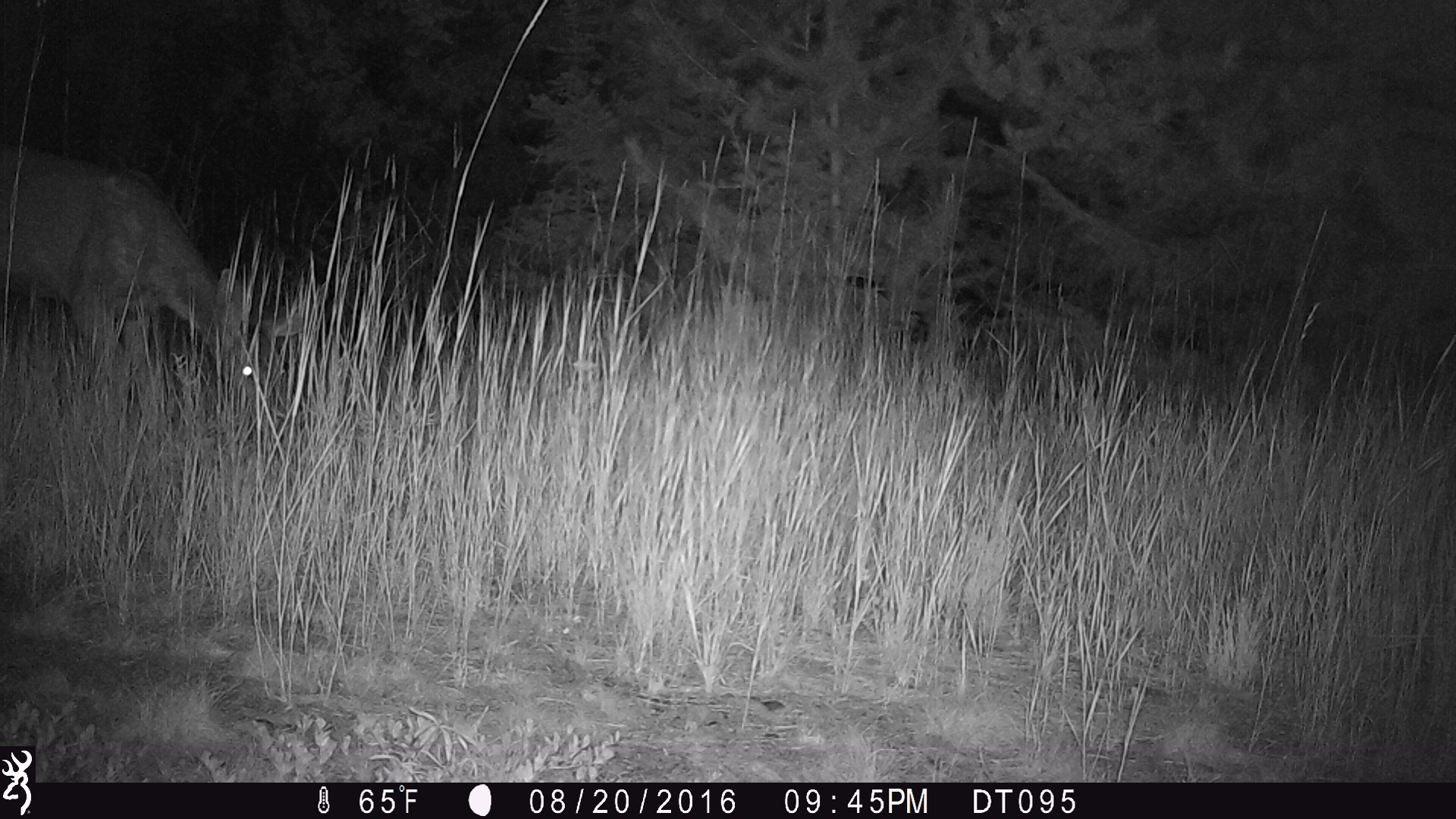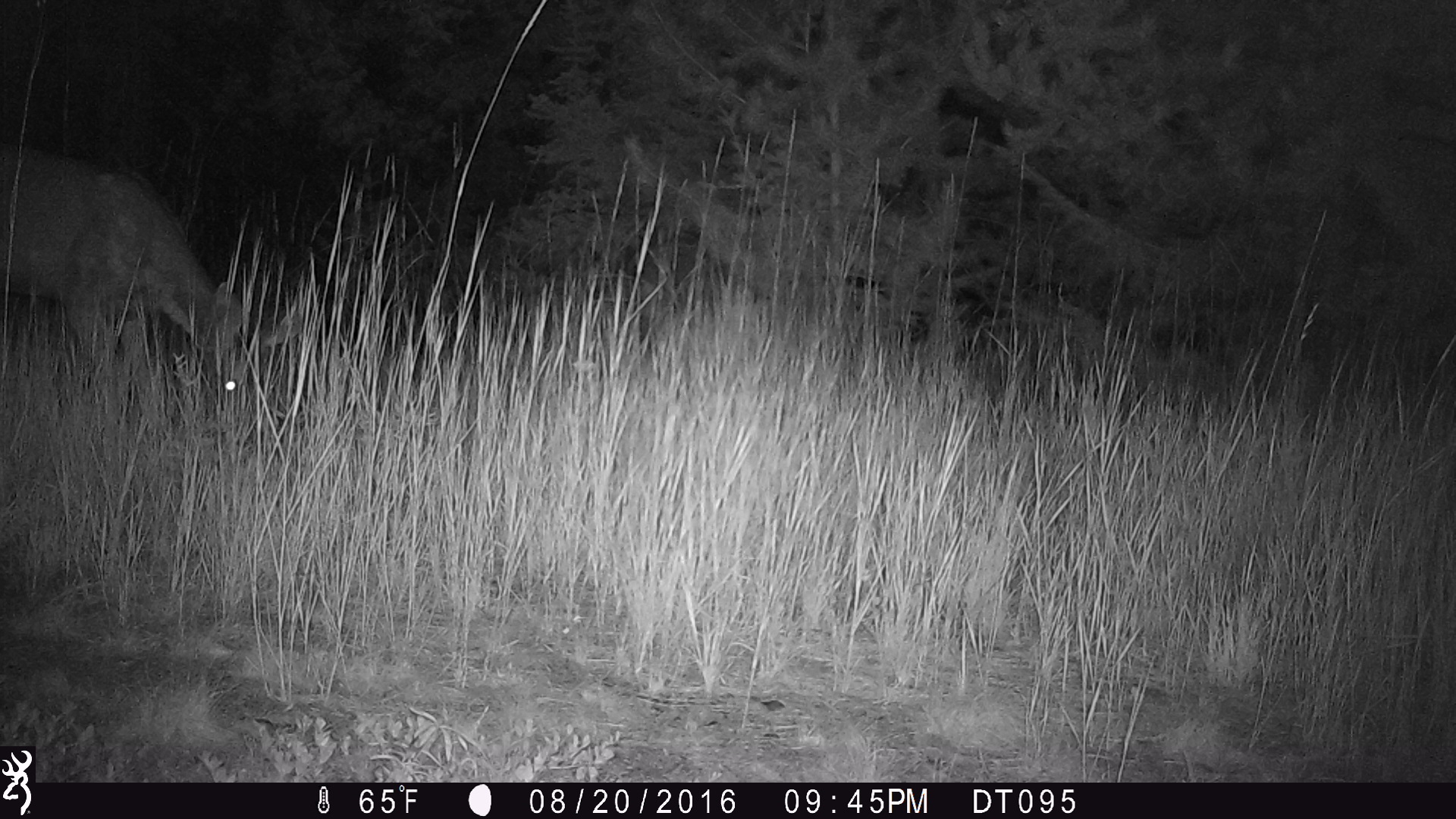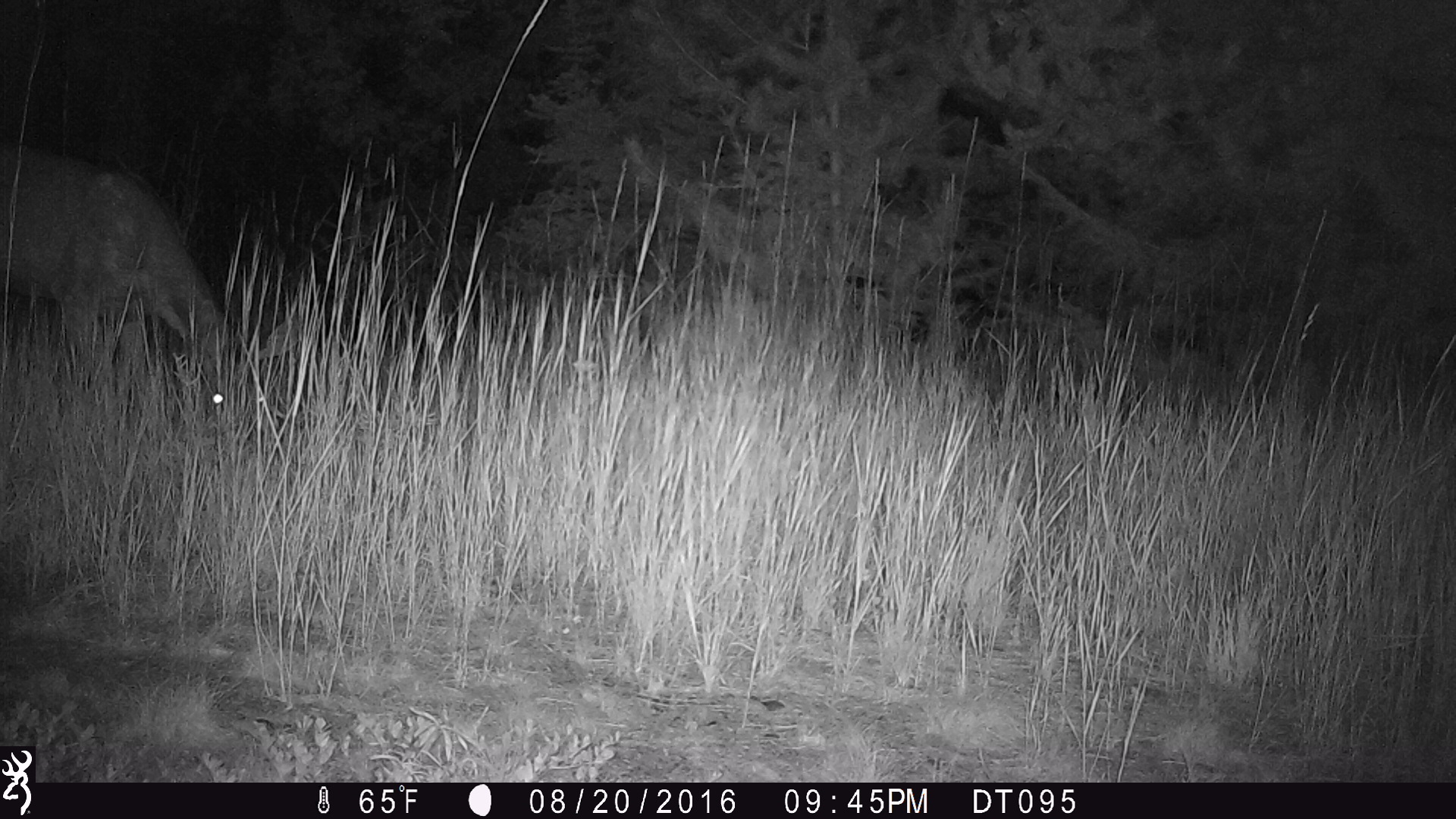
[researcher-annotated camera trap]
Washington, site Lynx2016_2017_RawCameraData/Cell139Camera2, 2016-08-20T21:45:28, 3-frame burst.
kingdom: Animalia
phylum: Chordata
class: Mammalia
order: Artiodactyla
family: Cervidae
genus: Odocoileus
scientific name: Odocoileus hemionus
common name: mule deer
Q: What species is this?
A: Odocoileus hemionus (mule deer).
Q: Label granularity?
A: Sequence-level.